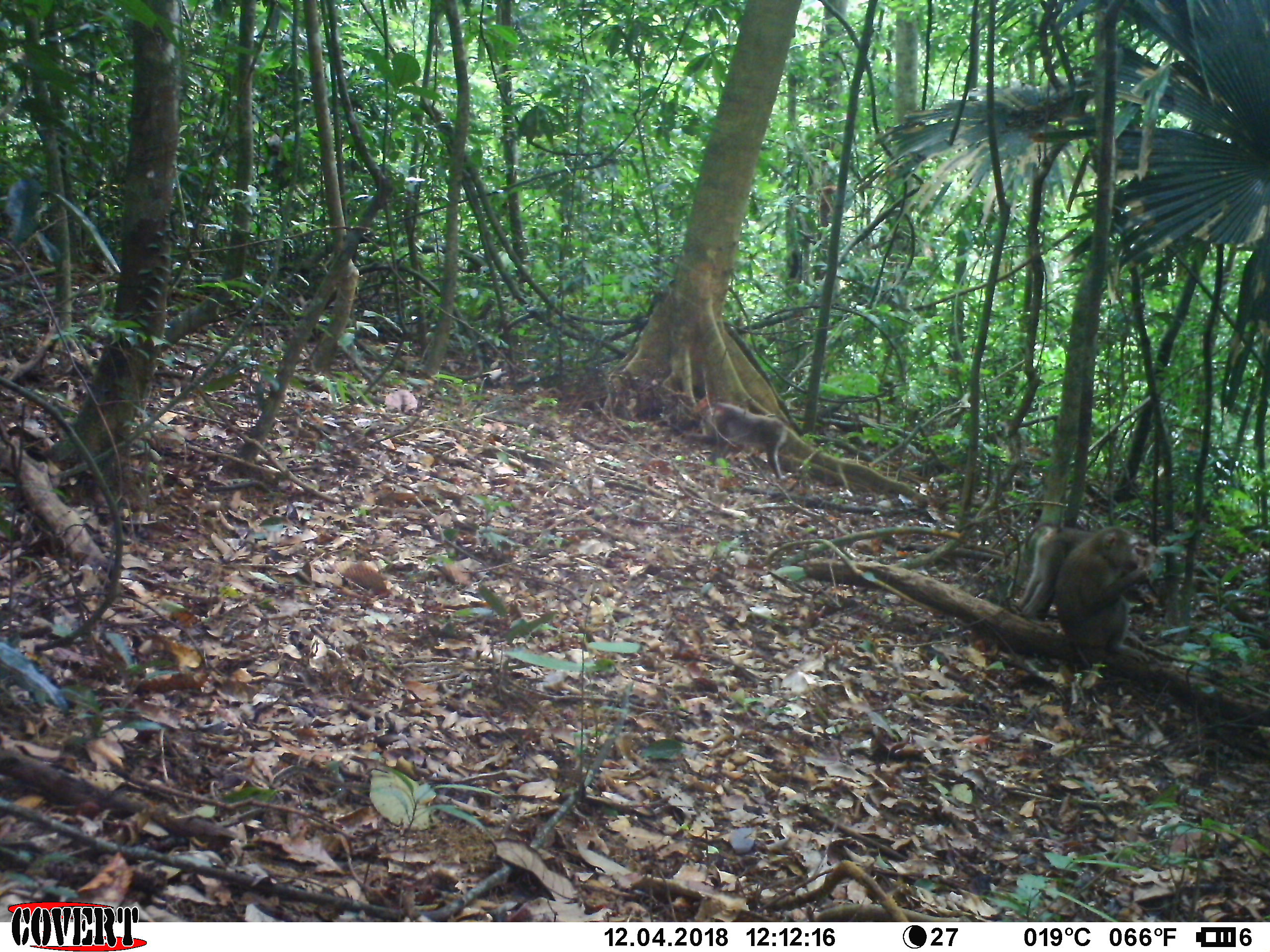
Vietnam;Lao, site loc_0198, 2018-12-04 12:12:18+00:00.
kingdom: Animalia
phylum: Chordata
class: Mammalia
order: Primates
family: Cercopithecidae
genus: Macaca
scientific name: Macaca nemestrina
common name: pig-tailed macaque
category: pig tailed macaque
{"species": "pig tailed macaque (pig-tailed macaque) (Macaca nemestrina)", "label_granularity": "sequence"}